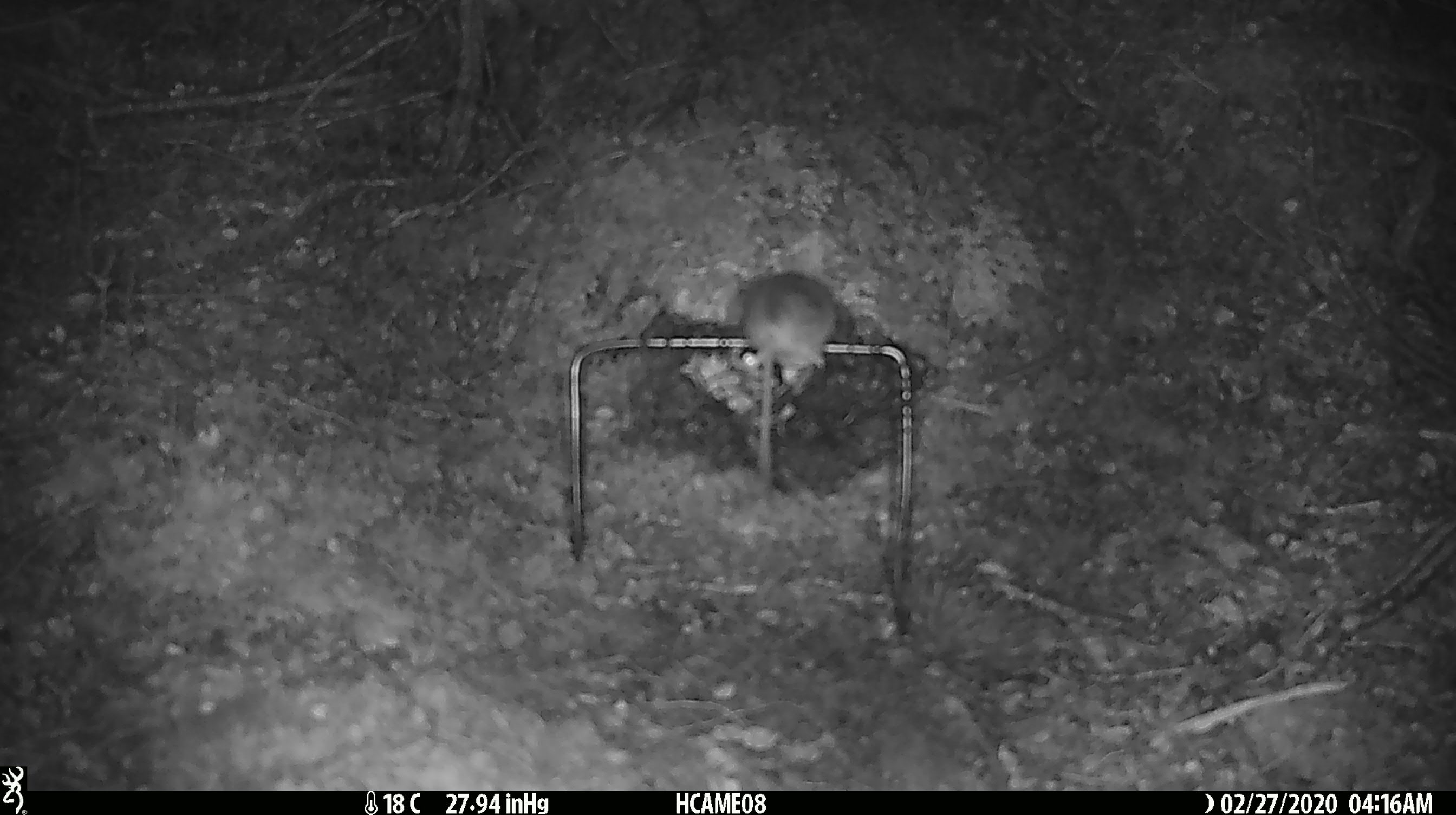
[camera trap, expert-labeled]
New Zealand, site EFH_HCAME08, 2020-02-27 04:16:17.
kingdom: Animalia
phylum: Chordata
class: Mammalia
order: Rodentia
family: Muridae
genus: Mus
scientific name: Mus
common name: mouse